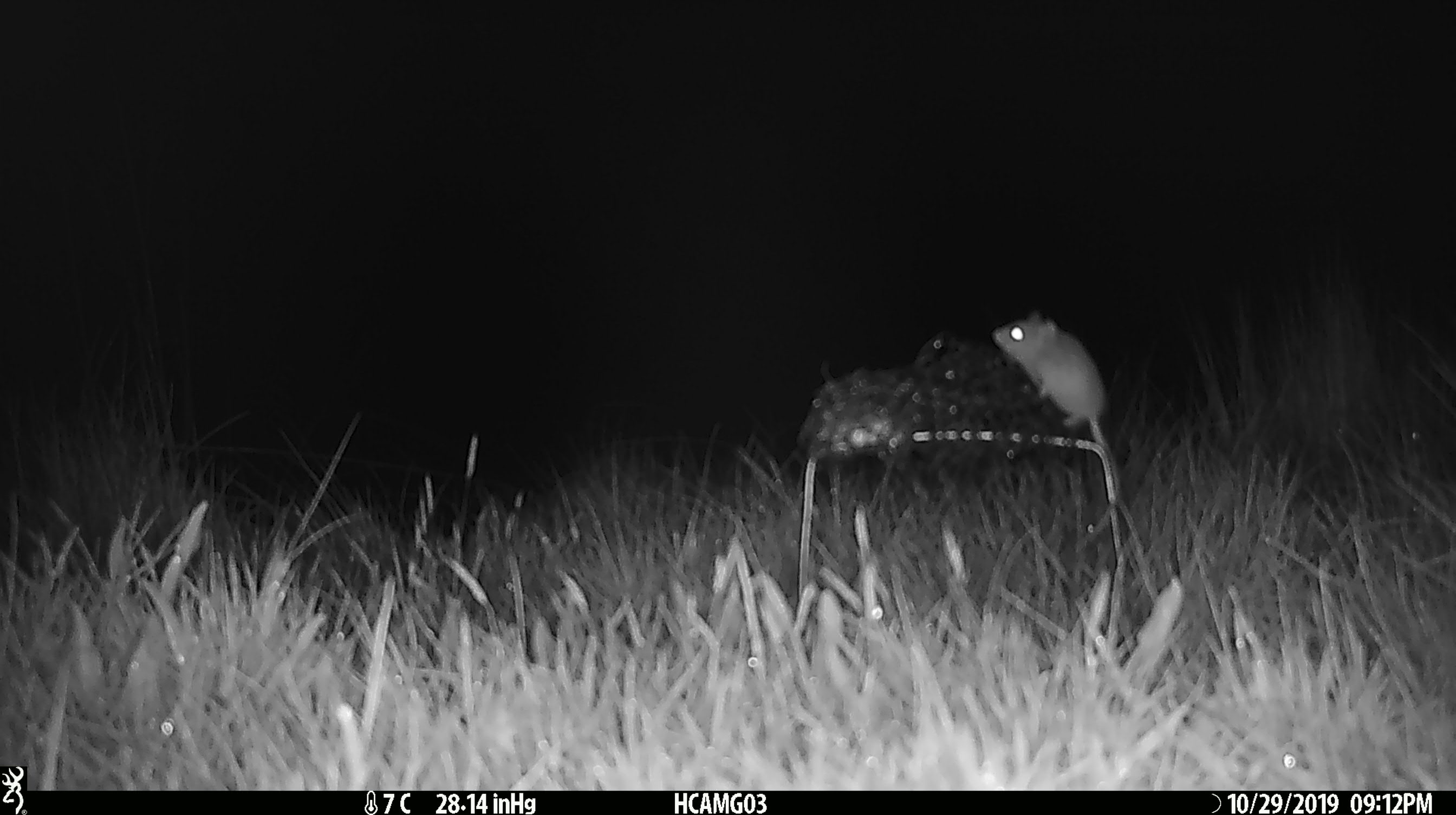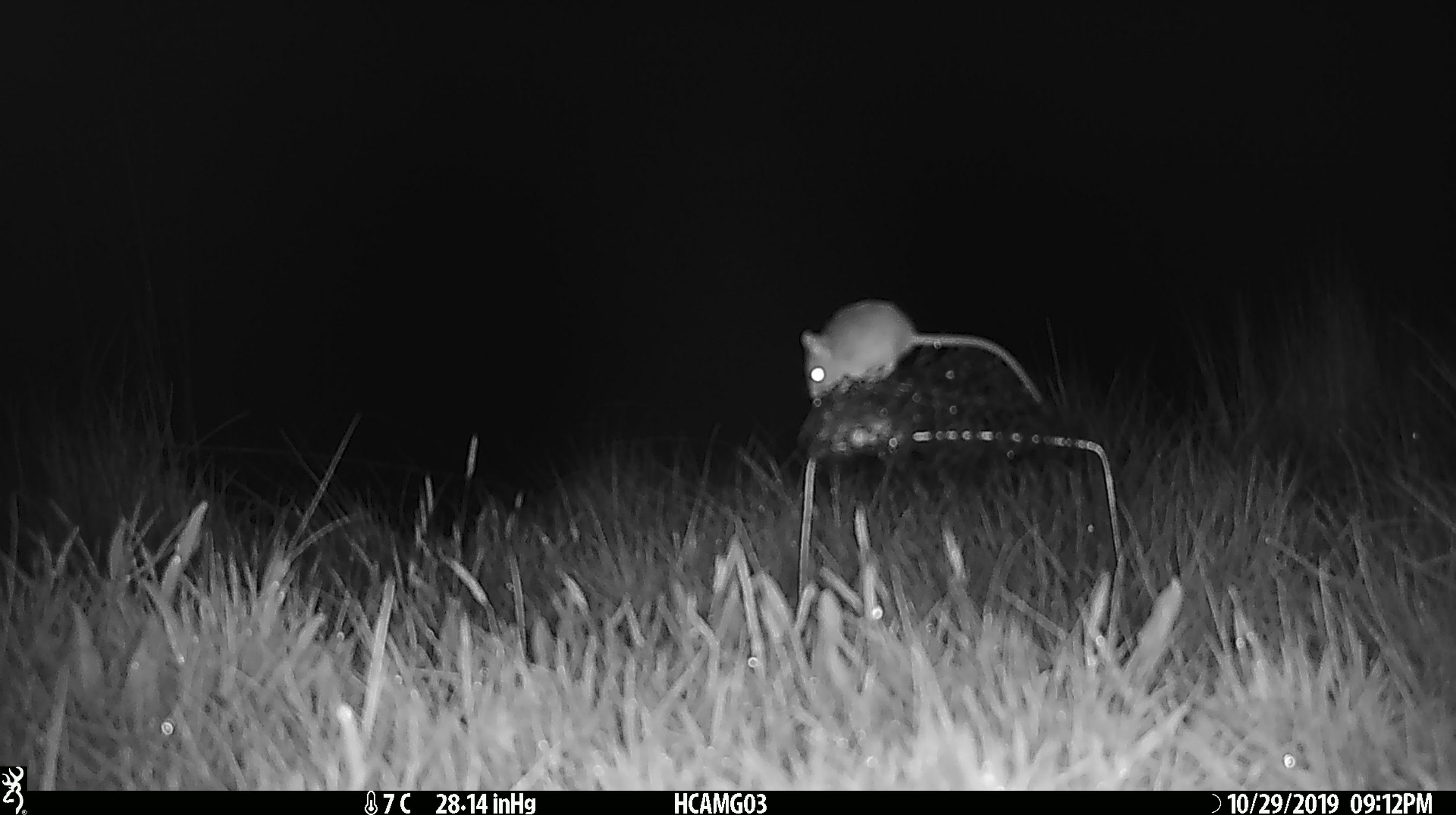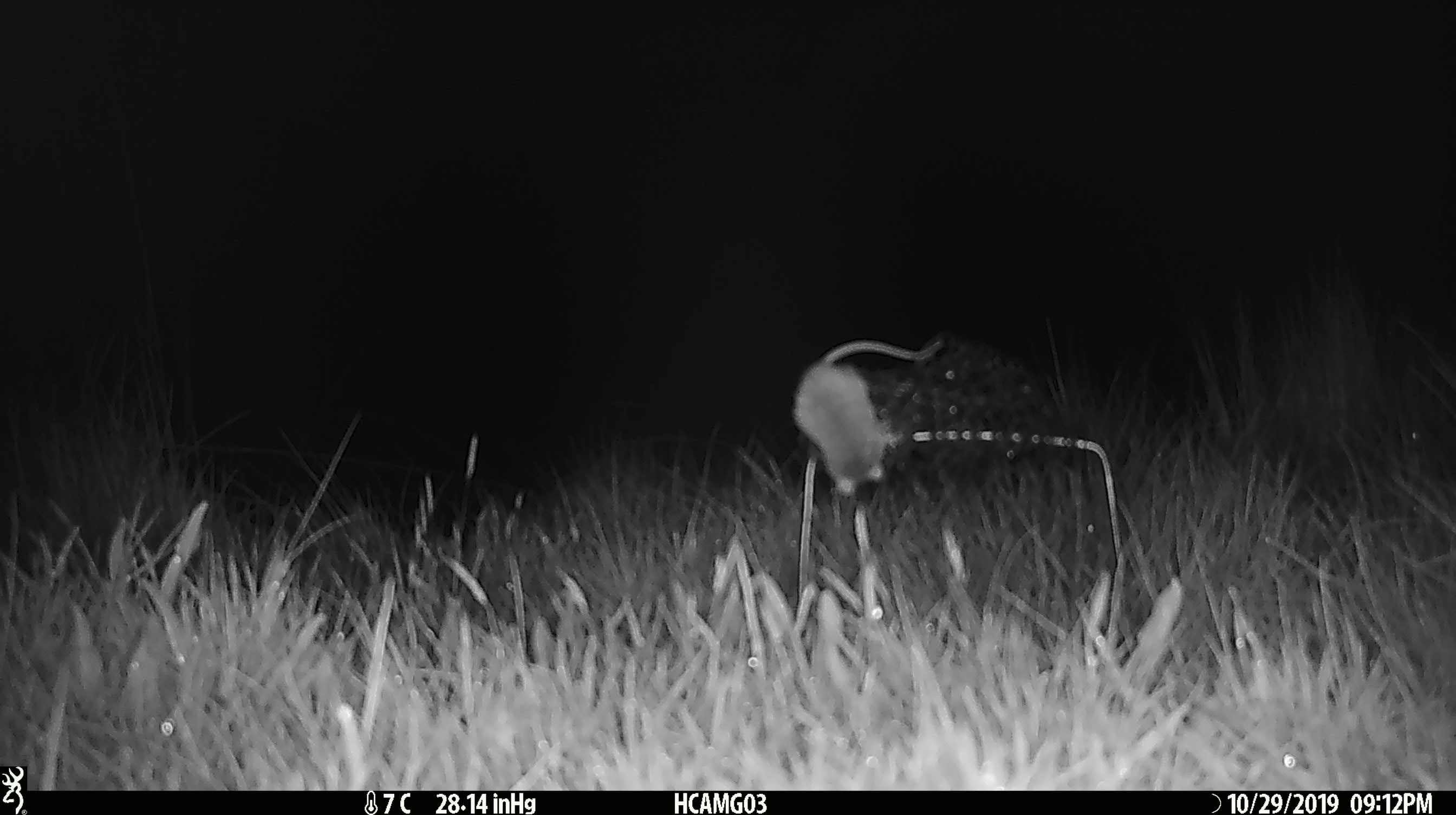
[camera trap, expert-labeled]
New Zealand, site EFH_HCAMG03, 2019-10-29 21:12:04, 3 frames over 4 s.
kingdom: Animalia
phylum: Chordata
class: Mammalia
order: Rodentia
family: Muridae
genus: Mus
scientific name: Mus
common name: mouse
Mouse (Mus).